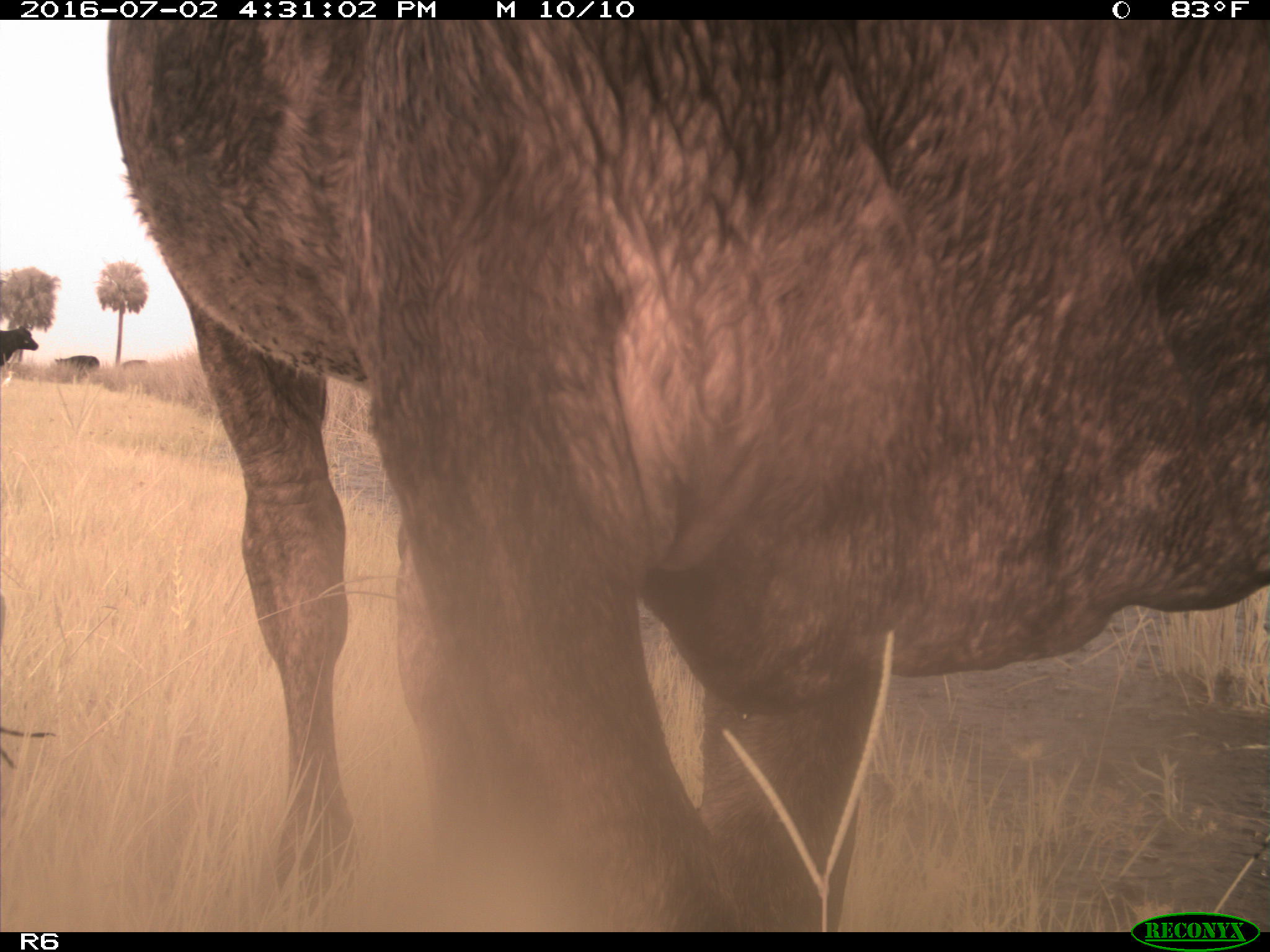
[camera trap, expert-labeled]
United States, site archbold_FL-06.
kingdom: Animalia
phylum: Chordata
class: Mammalia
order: Artiodactyla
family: Bovidae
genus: Bos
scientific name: Bos taurus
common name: domestic cow